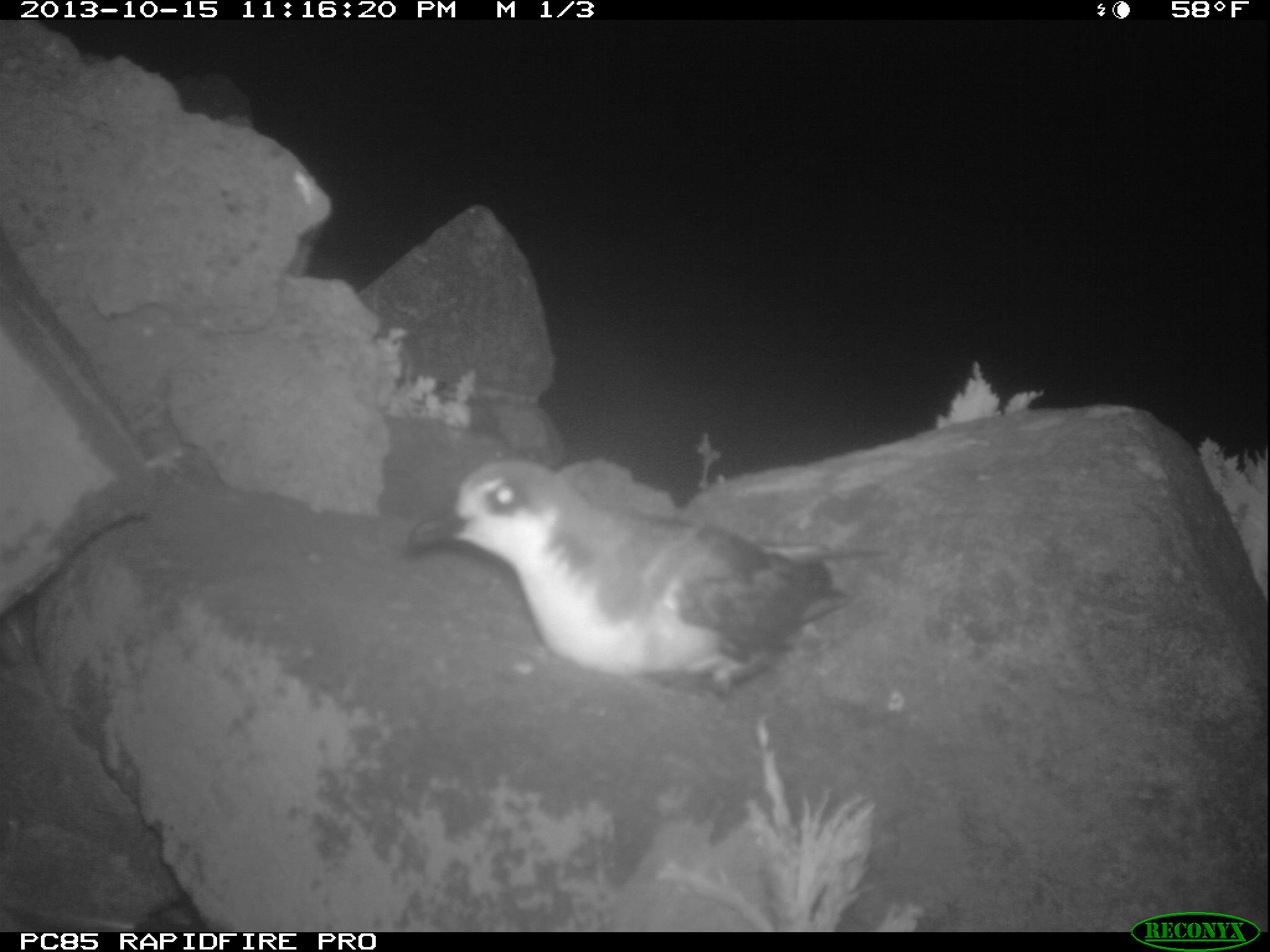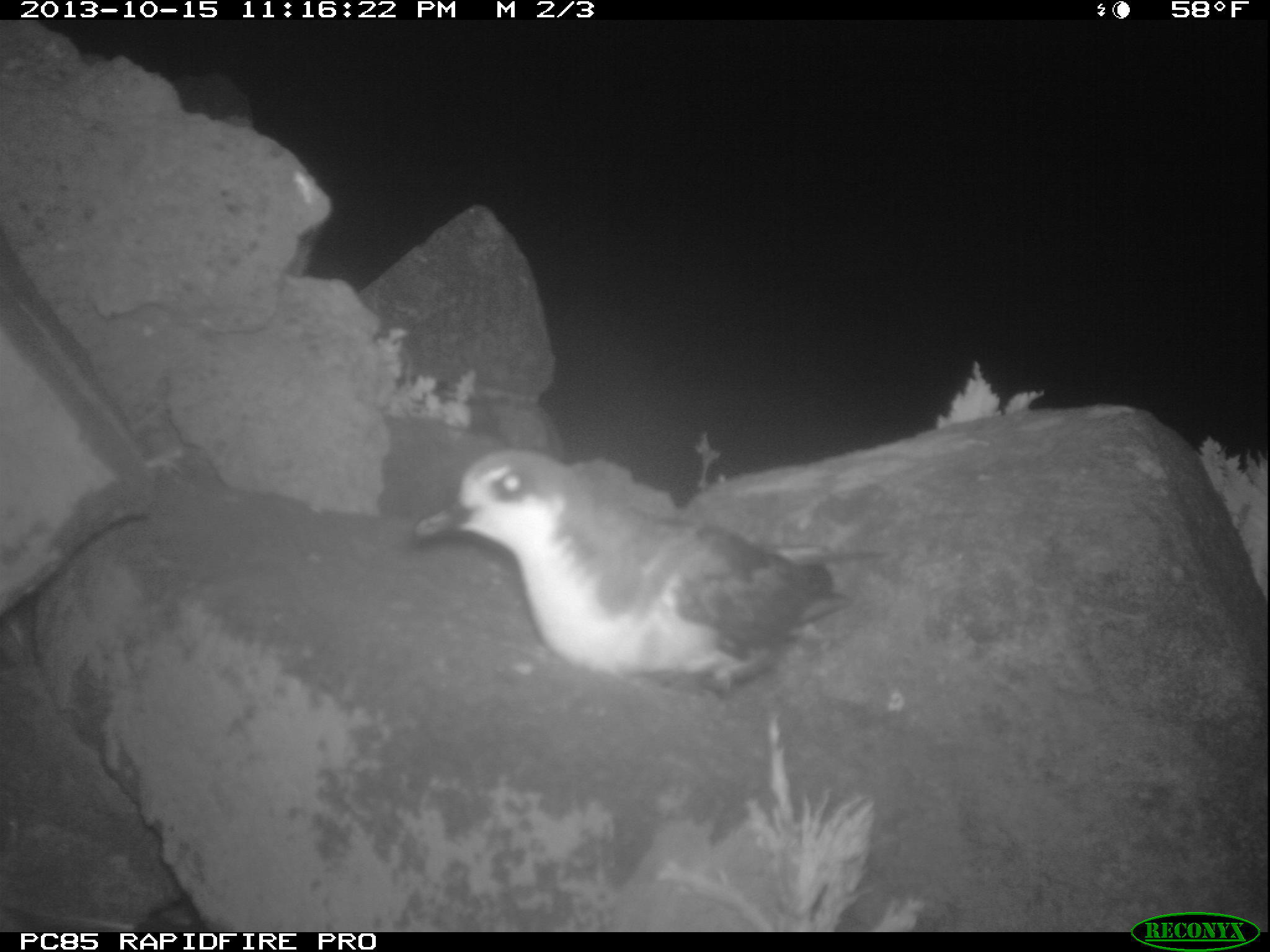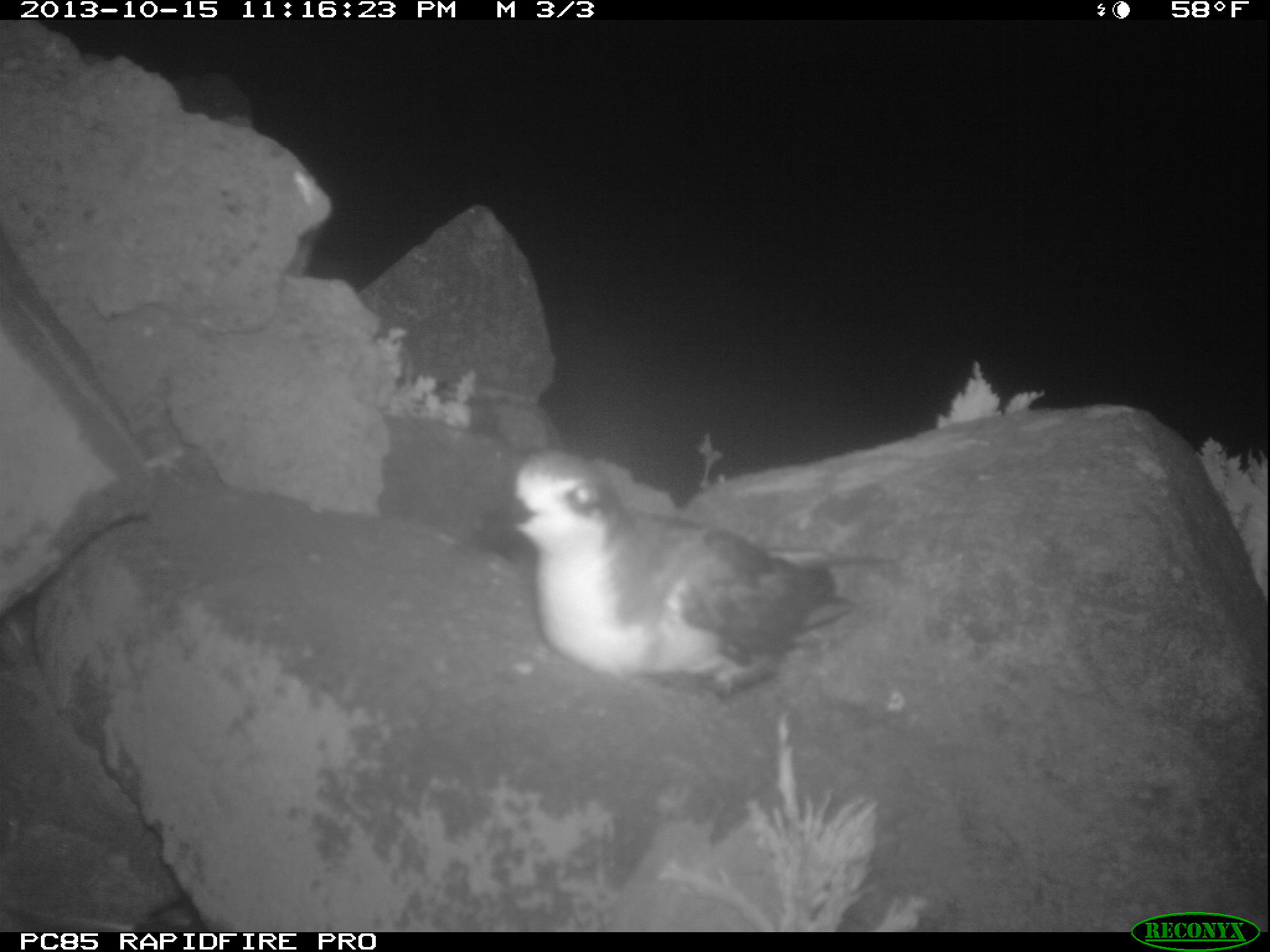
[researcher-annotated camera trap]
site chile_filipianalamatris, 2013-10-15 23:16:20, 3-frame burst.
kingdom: Animalia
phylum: Chordata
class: Aves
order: Procellariiformes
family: Procellariidae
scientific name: Procellariidae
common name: petrel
Petrel (Procellariidae).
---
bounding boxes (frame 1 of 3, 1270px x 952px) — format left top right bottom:
petrel: 399 456 864 697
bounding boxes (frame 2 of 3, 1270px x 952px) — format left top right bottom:
petrel: 403 446 854 696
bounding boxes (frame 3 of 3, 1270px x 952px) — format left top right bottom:
petrel: 494 451 869 702